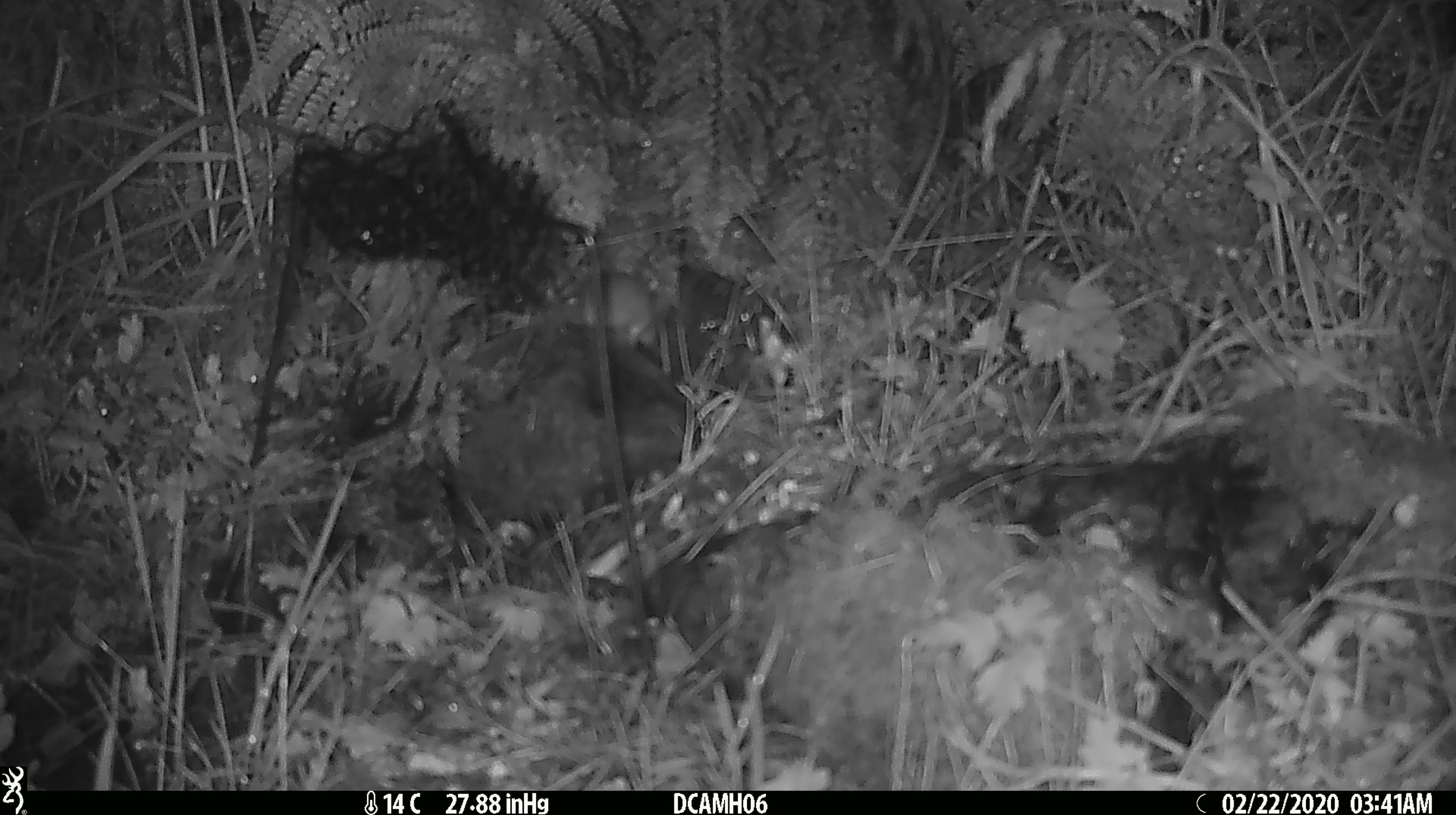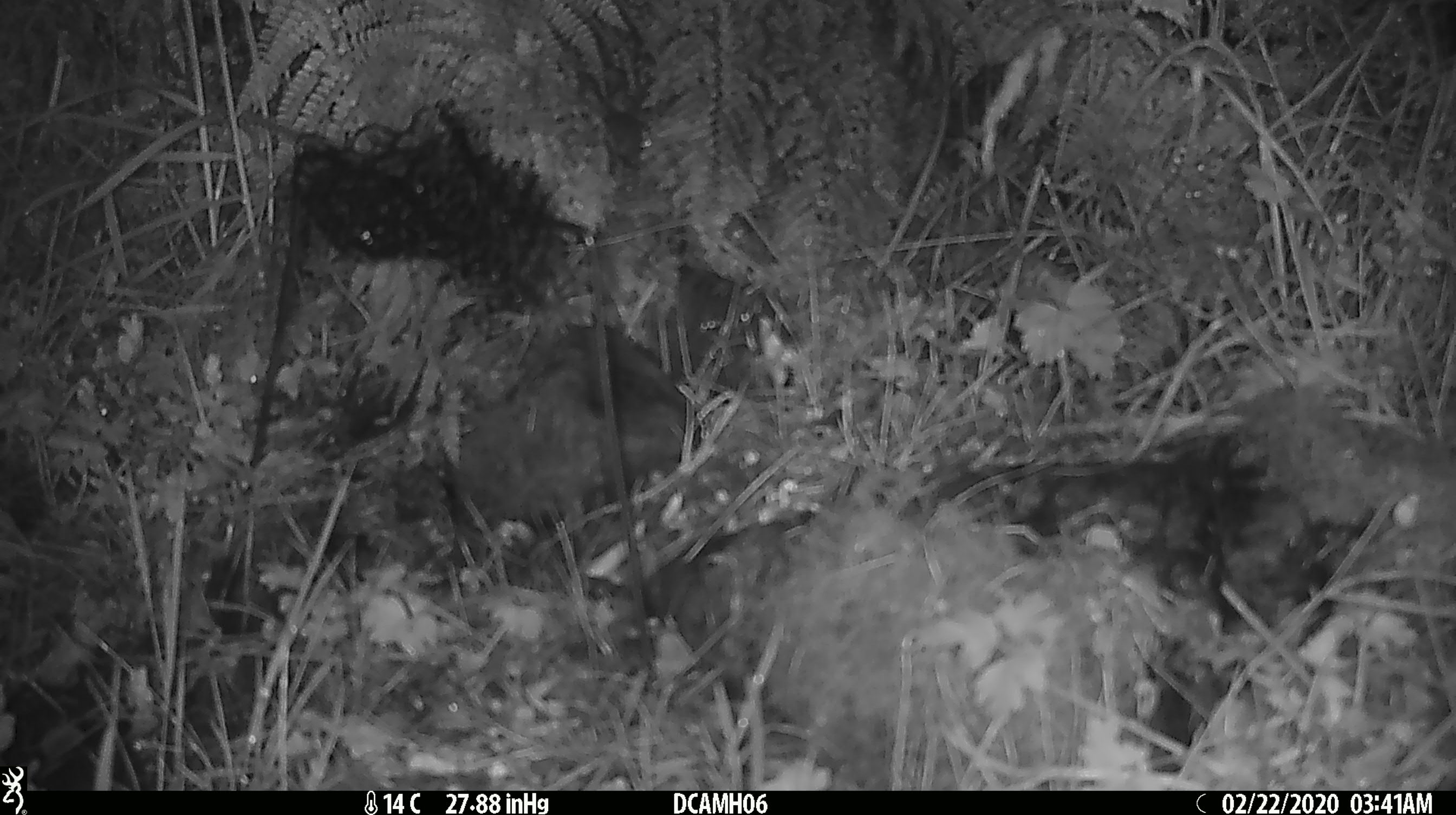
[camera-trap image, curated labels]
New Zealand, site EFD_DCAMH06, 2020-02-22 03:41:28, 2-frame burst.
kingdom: Animalia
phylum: Chordata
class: Mammalia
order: Rodentia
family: Muridae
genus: Mus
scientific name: Mus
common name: mouse